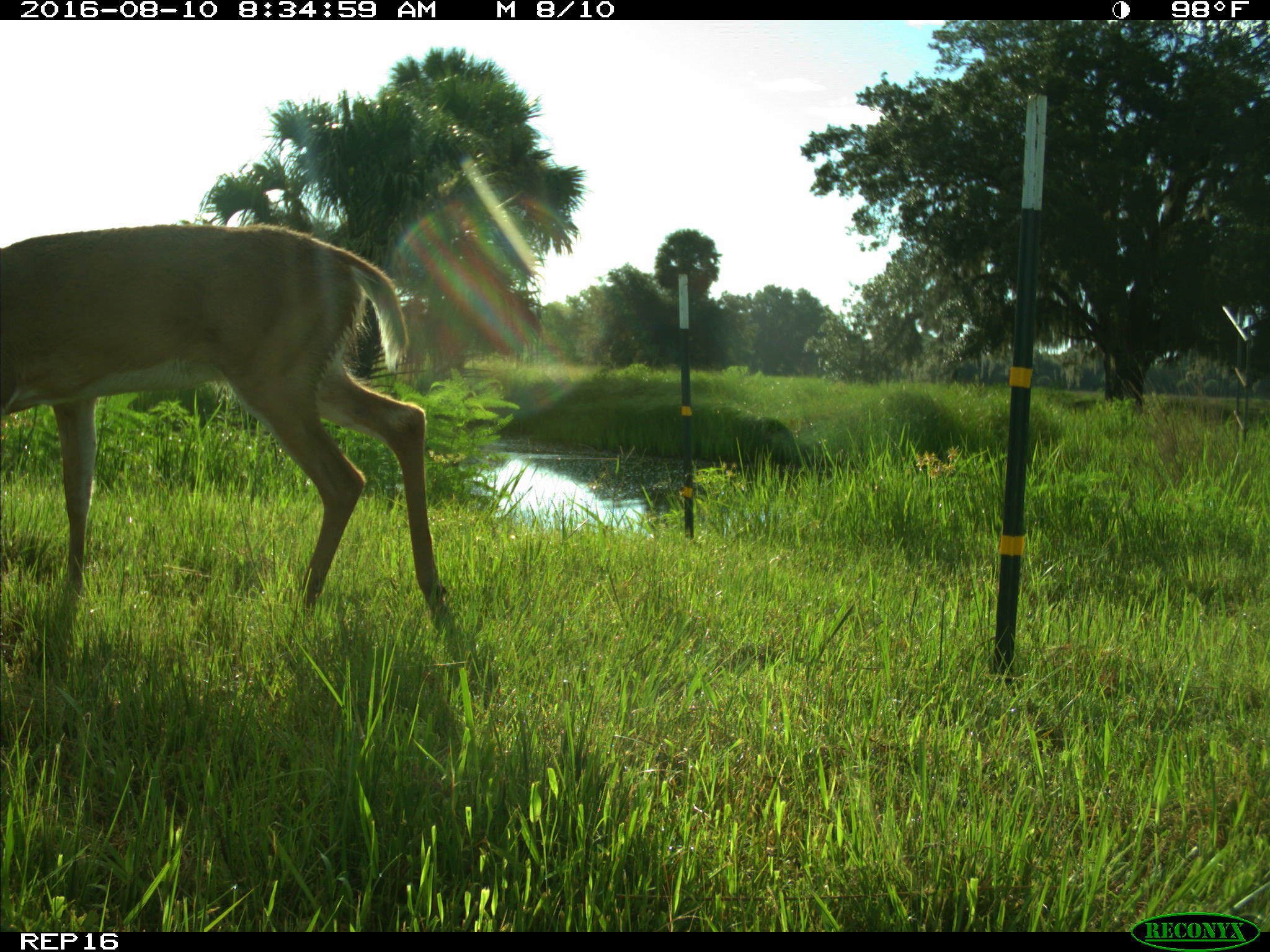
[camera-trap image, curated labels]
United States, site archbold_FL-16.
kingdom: Animalia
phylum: Chordata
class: Mammalia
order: Artiodactyla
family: Cervidae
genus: Odocoileus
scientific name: Odocoileus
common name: deer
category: unidentified deer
Unidentified deer (deer) (Odocoileus).